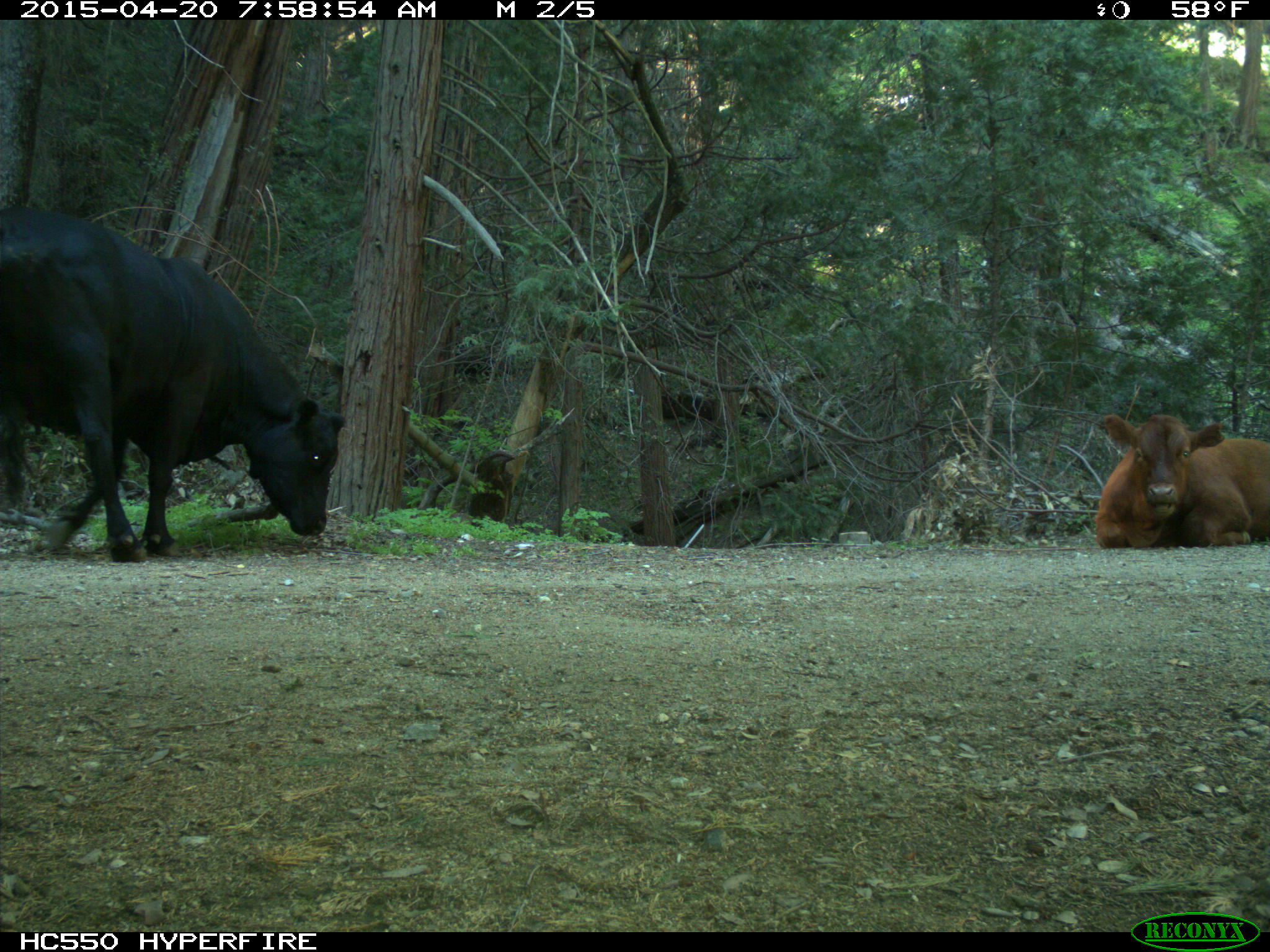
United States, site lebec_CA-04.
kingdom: Animalia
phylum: Chordata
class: Mammalia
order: Artiodactyla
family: Bovidae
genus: Bos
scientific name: Bos taurus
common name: domestic cow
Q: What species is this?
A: Bos taurus (domestic cow).